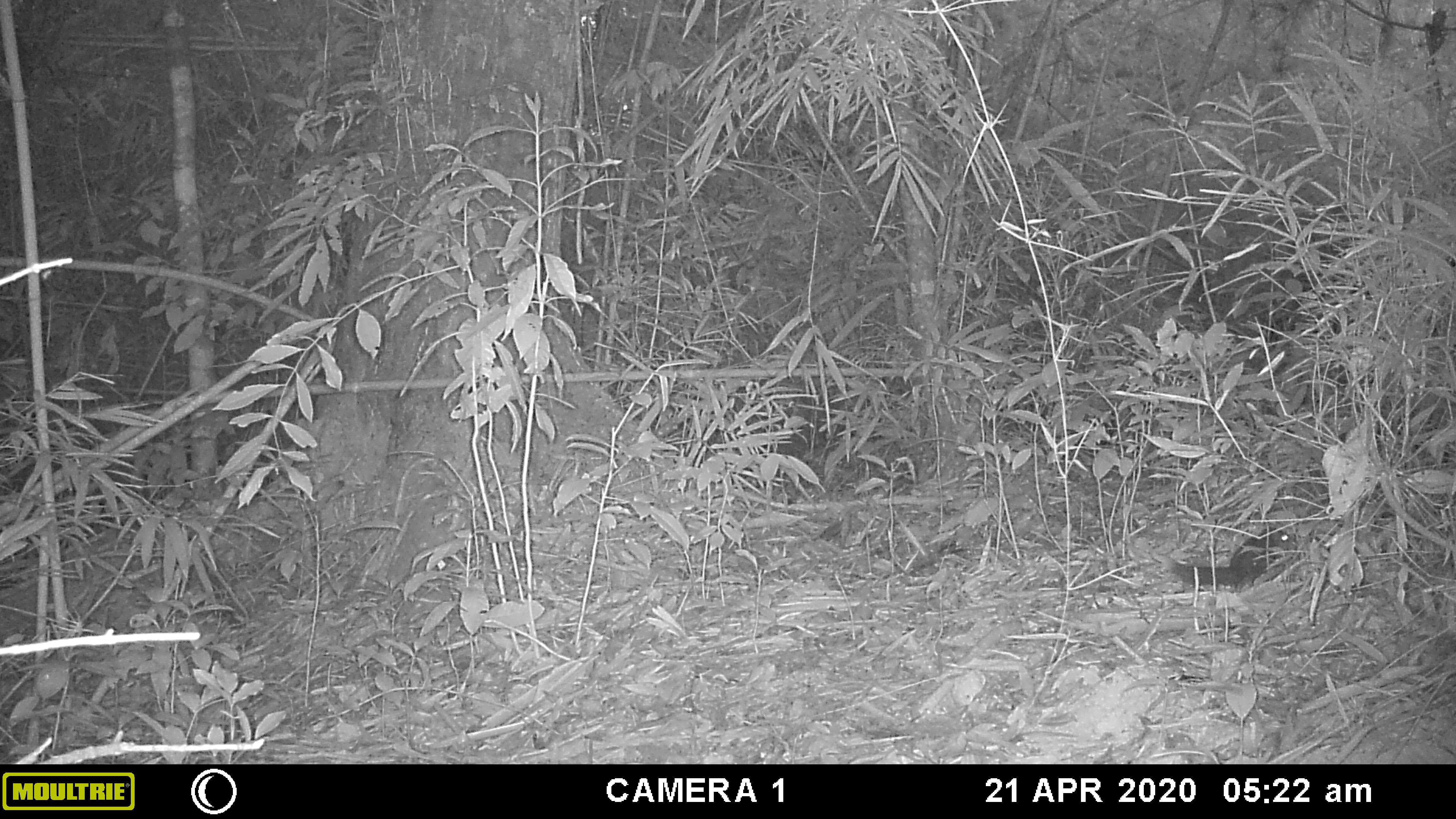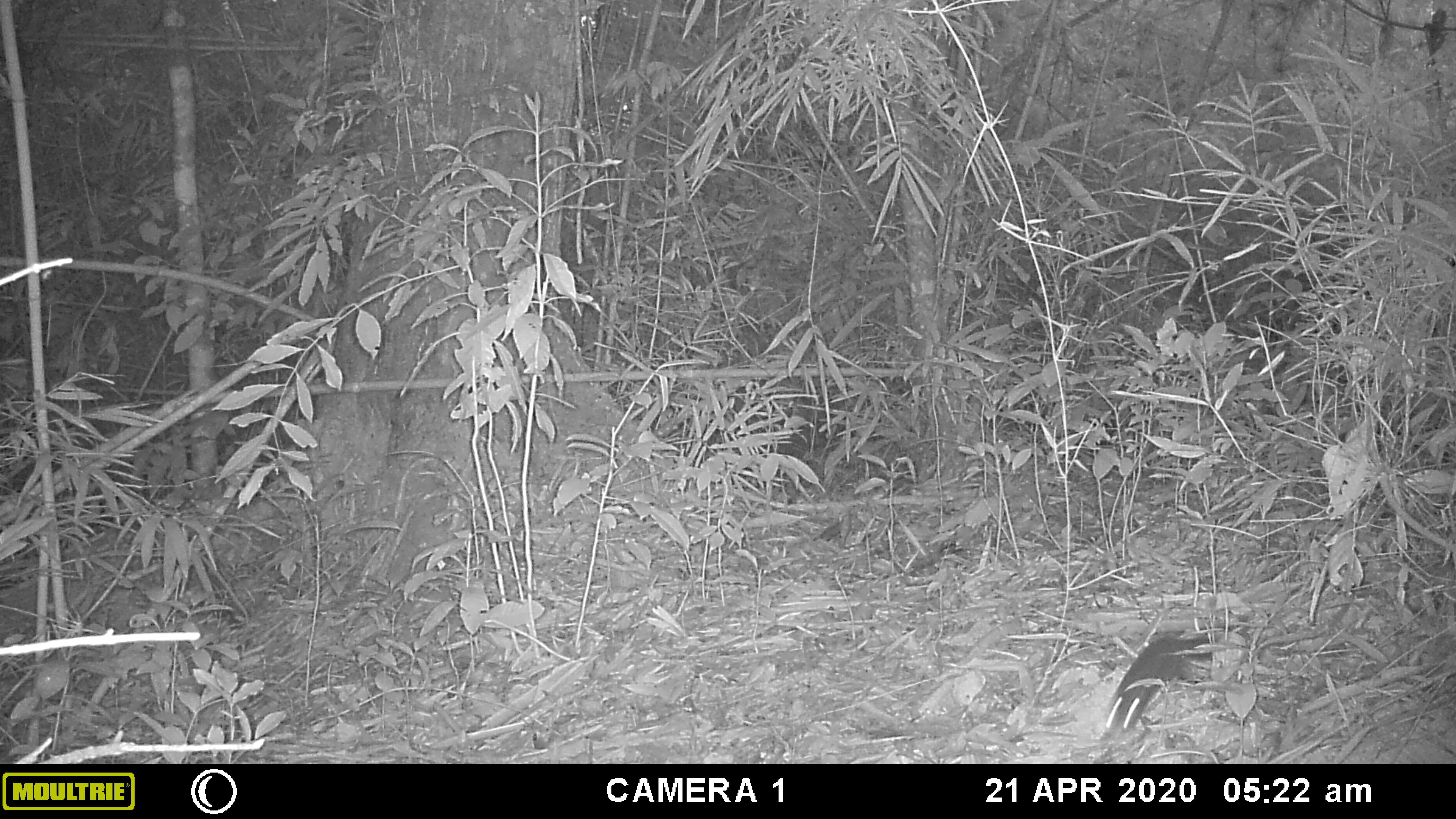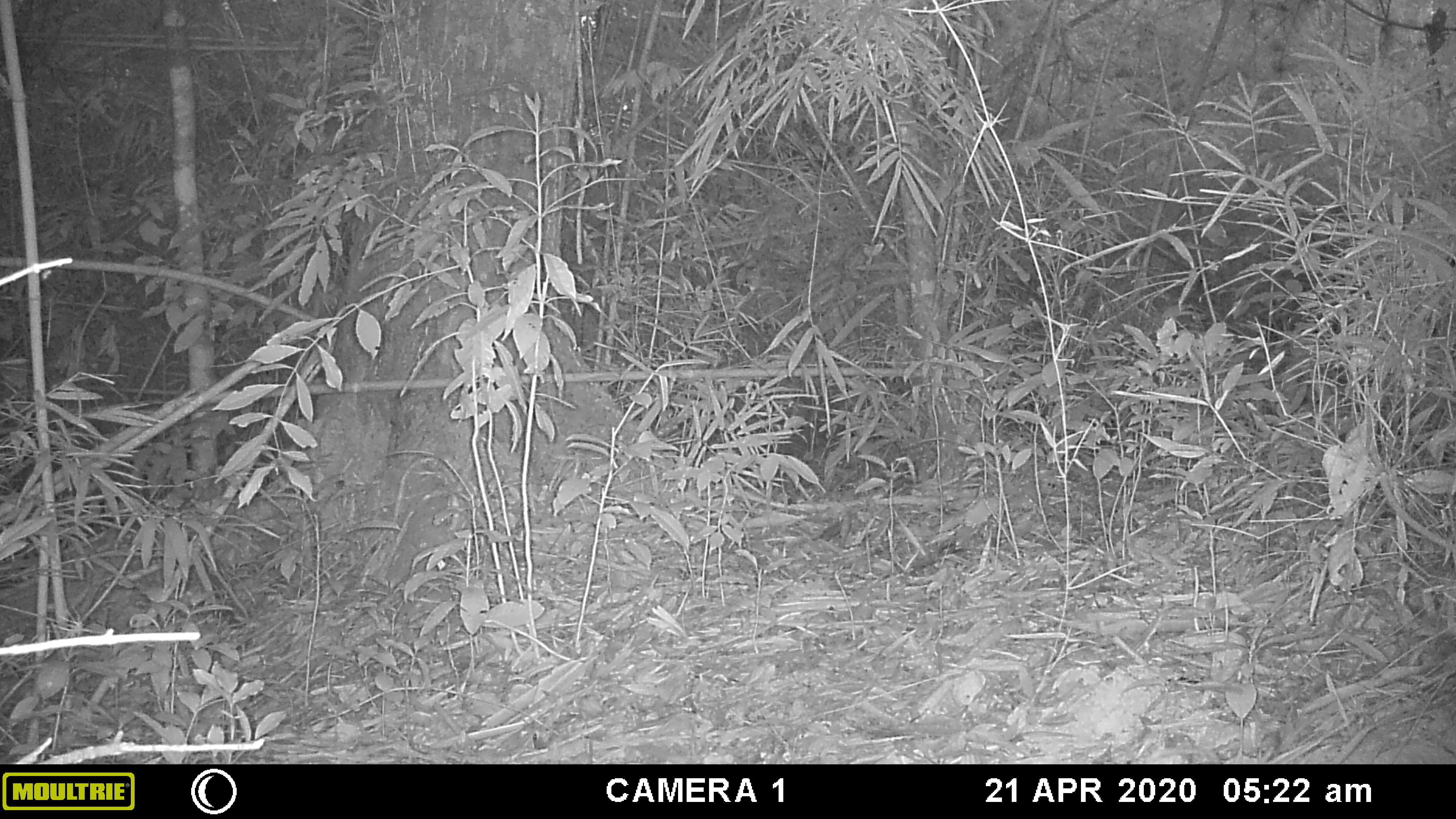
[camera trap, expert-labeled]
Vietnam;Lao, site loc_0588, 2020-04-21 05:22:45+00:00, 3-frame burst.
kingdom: Animalia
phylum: Chordata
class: Mammalia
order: Rodentia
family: Sciuridae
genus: Sciurus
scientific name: Sciurus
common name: squirrel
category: unidentified squirrel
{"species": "unidentified squirrel (squirrel) (Sciurus)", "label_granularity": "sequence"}